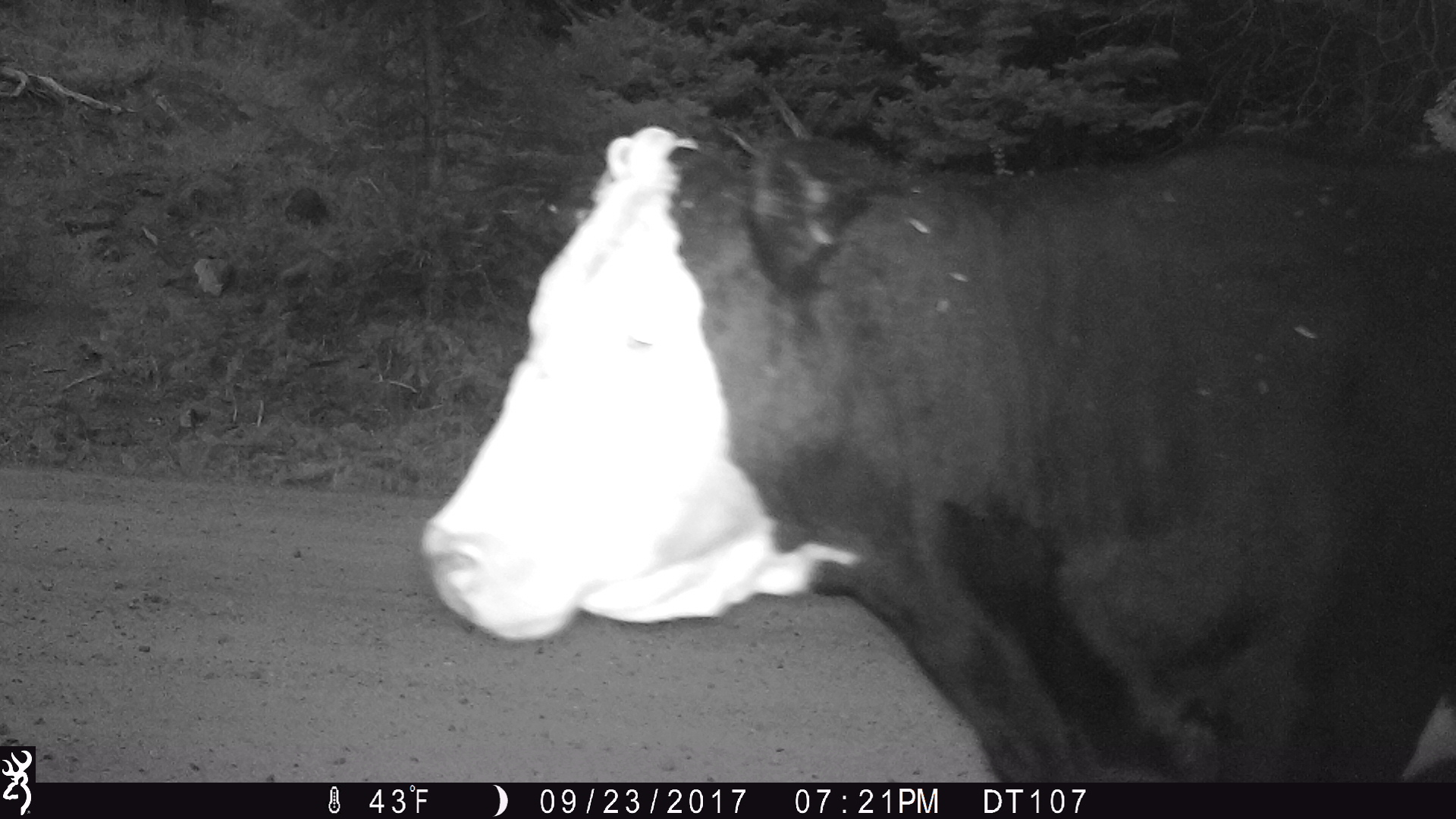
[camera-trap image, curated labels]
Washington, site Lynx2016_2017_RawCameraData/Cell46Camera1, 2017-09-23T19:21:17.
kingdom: Animalia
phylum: Chordata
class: Mammalia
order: Artiodactyla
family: Bovidae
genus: Bos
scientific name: Bos taurus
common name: domestic cattle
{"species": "domestic cattle (Bos taurus)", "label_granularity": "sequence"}